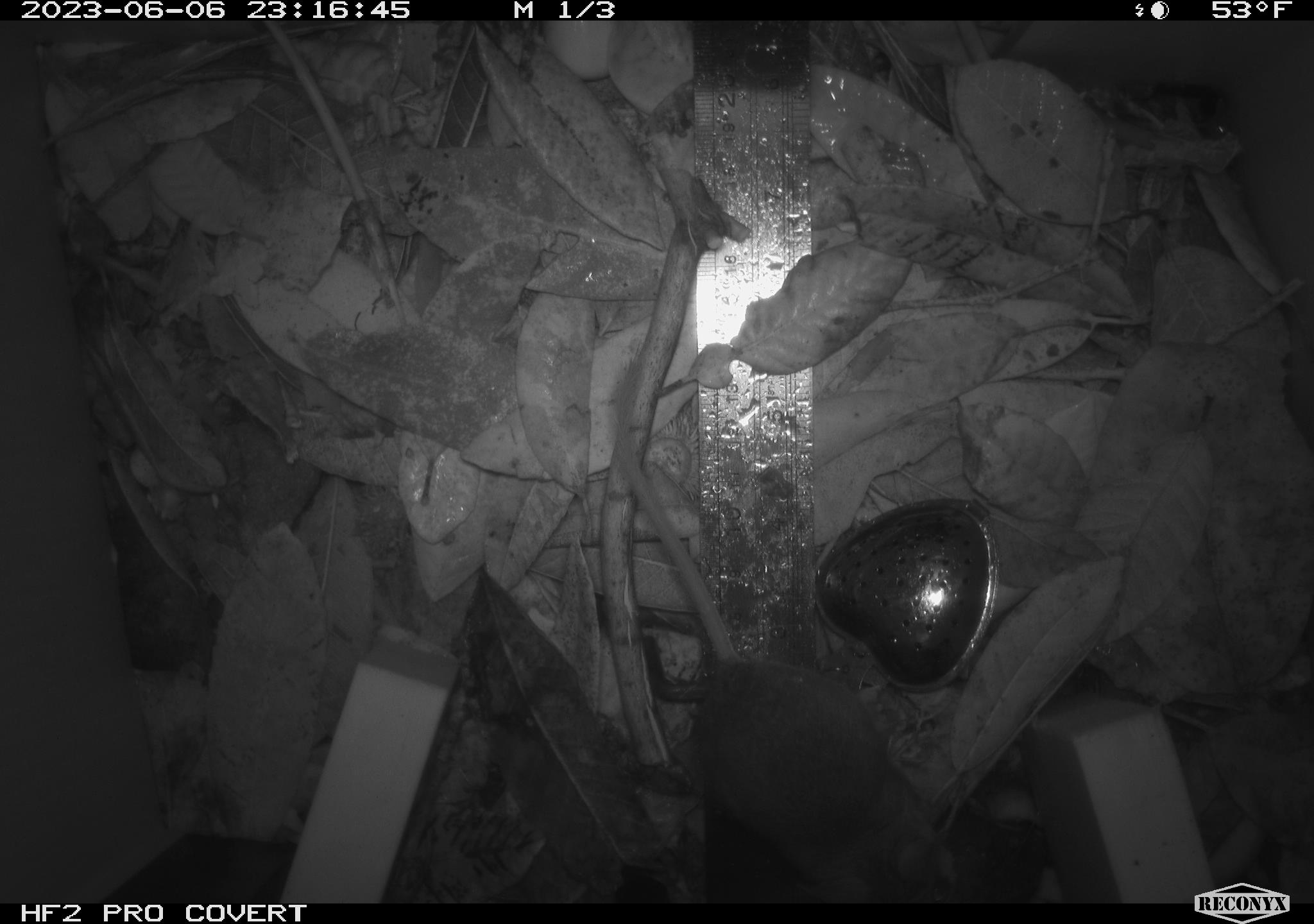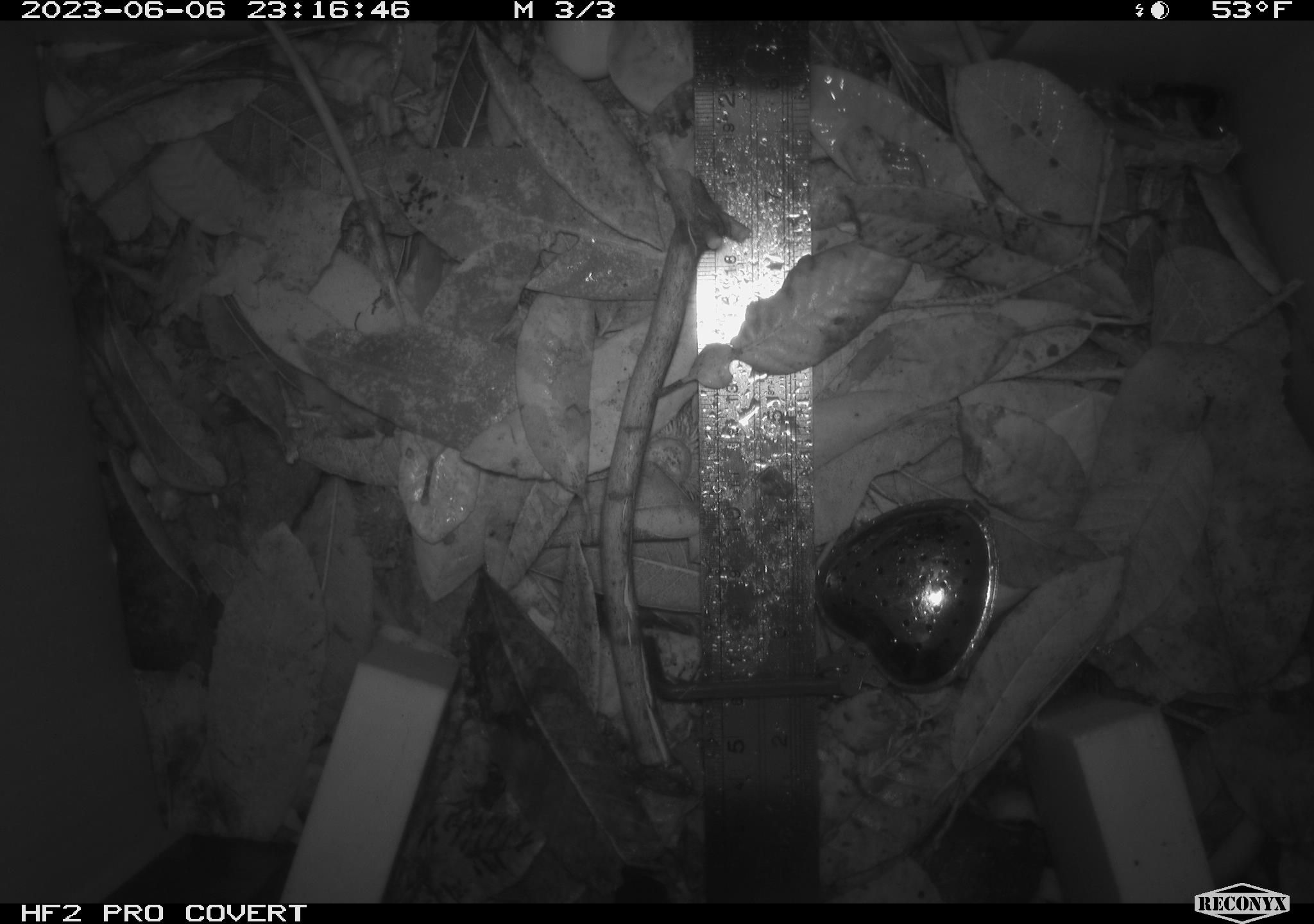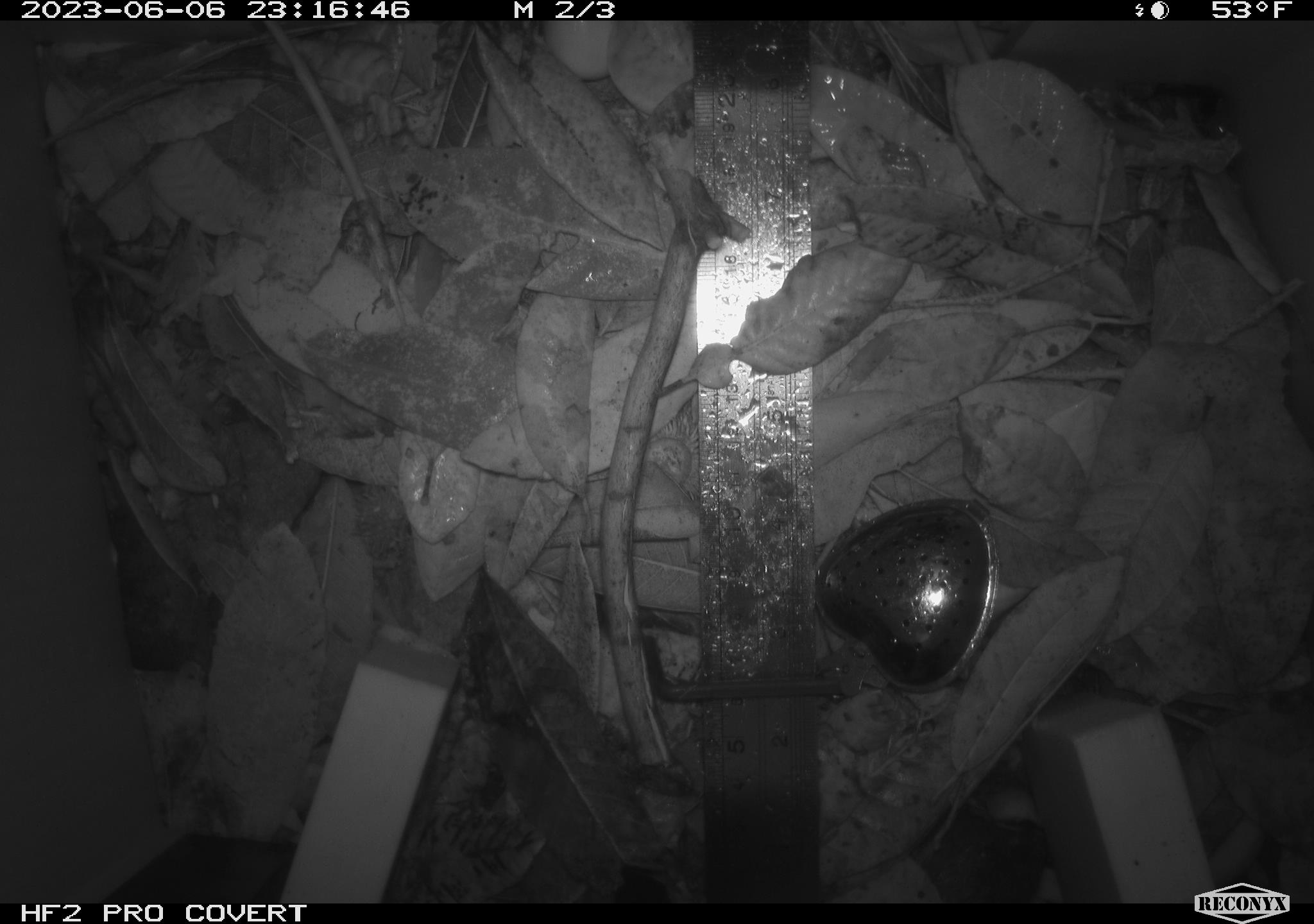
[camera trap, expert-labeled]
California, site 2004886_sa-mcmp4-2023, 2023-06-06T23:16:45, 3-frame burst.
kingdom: Animalia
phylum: Chordata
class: Mammalia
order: Rodentia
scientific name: Rodentia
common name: mouse species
Mouse species (Rodentia).